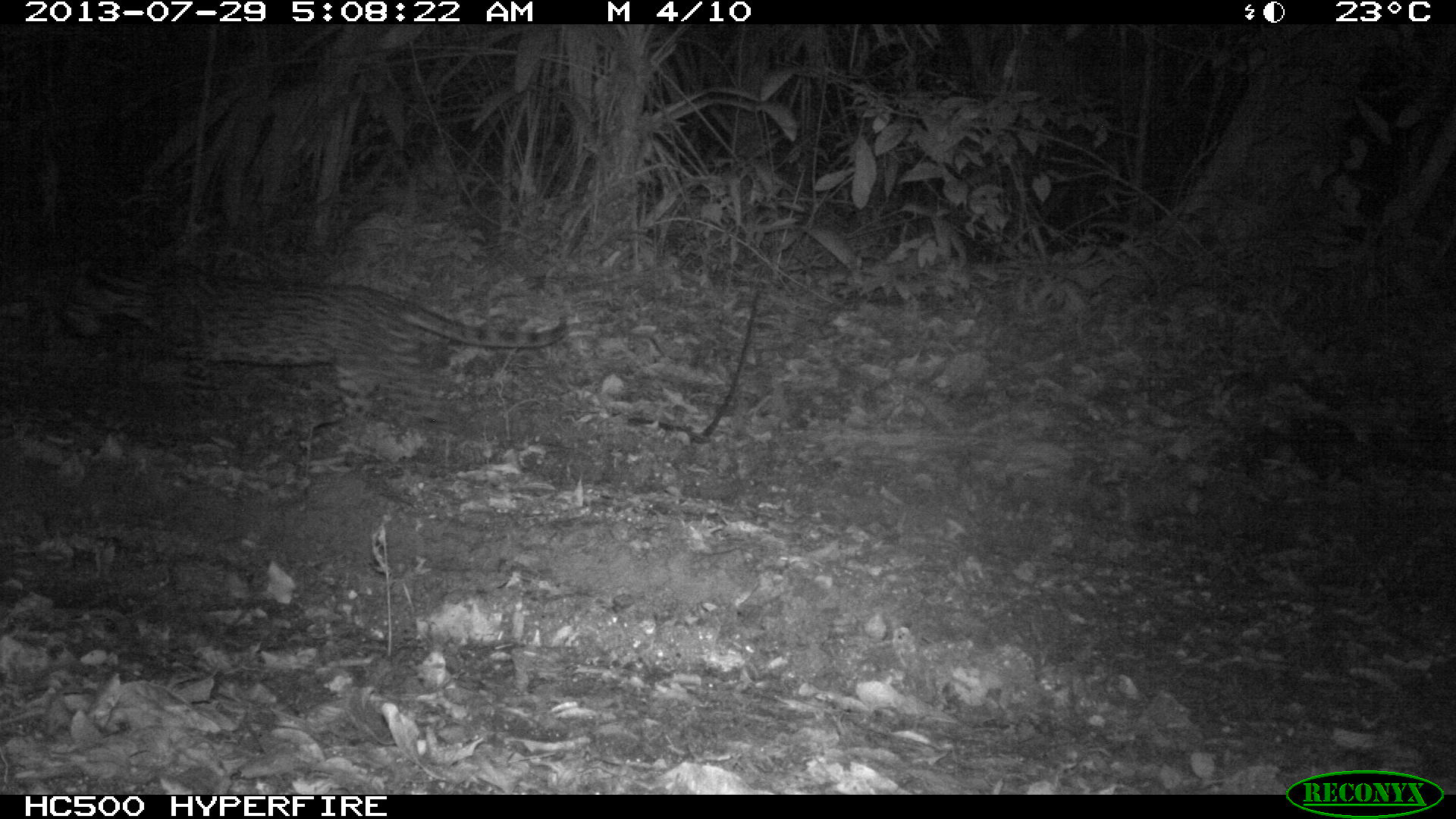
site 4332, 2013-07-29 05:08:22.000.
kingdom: Animalia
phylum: Chordata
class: Mammalia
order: Carnivora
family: Felidae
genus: Leopardus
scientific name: Leopardus pardalis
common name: ocelot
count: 1